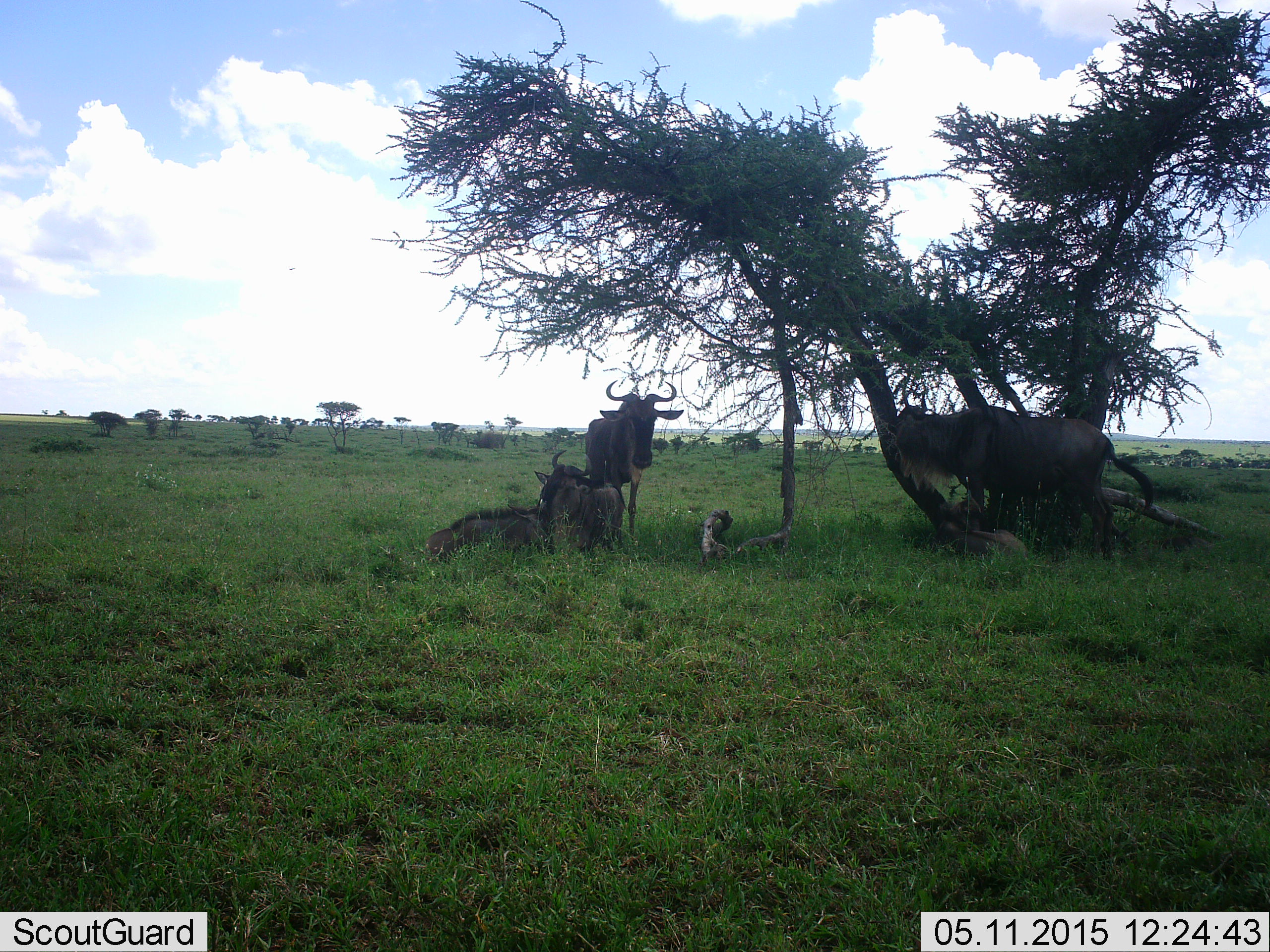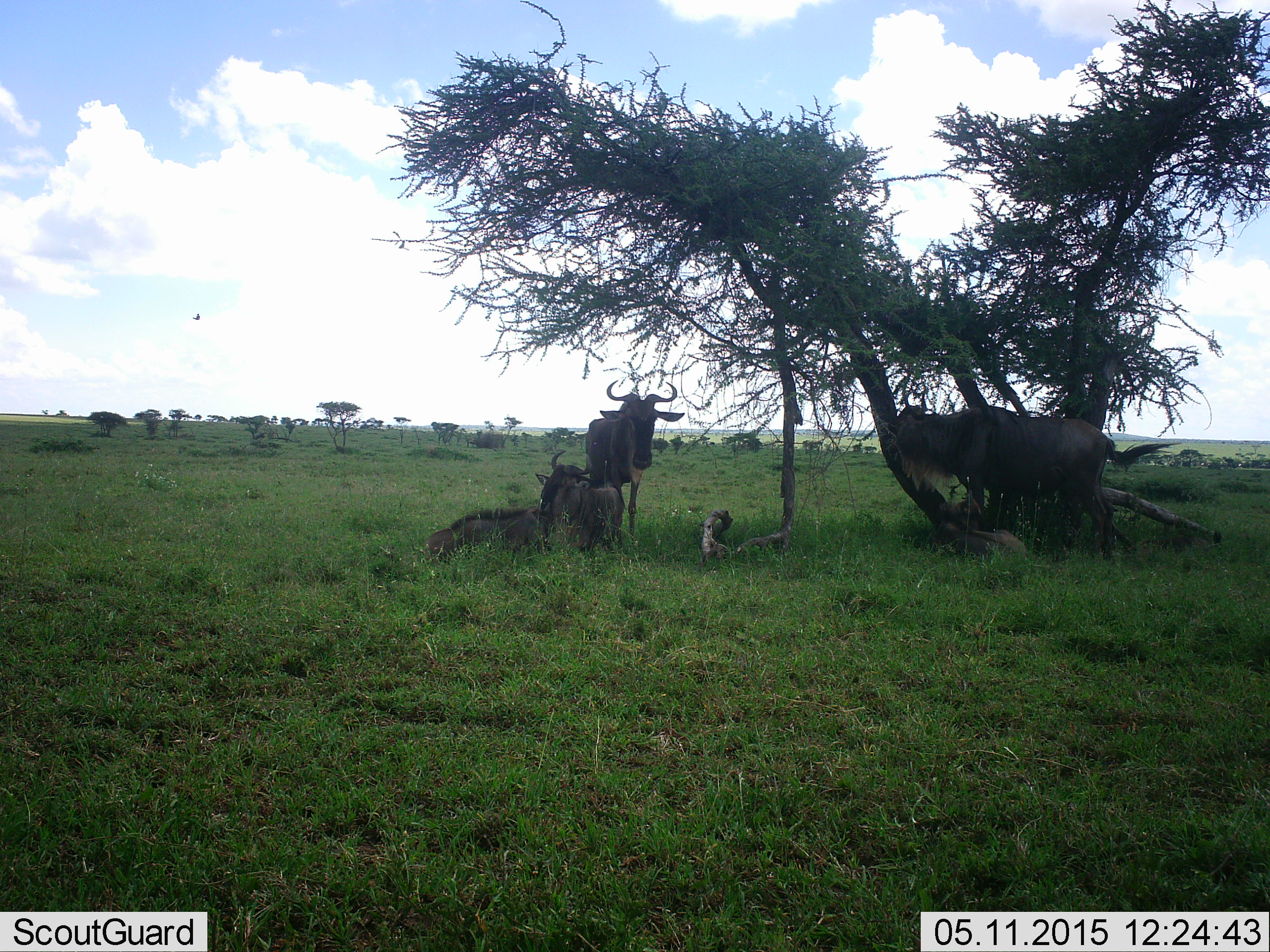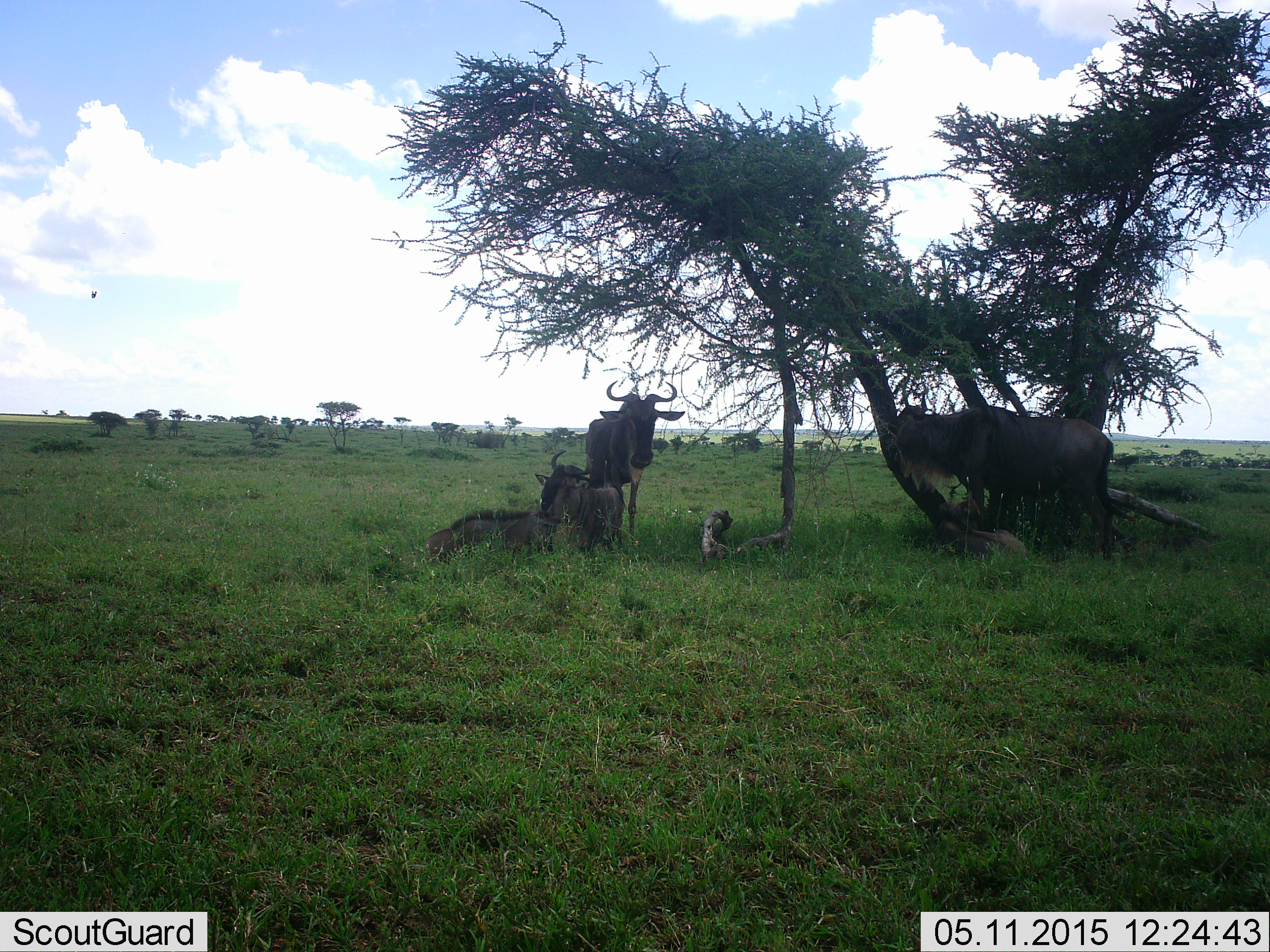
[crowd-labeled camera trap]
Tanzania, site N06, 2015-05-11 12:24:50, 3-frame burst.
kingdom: Animalia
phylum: Chordata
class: Mammalia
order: Artiodactyla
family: Bovidae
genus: Connochaetes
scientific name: Connochaetes taurinus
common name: blue wildebeest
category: wildebeest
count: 4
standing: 64%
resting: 100%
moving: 9%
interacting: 9%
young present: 27%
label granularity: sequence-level